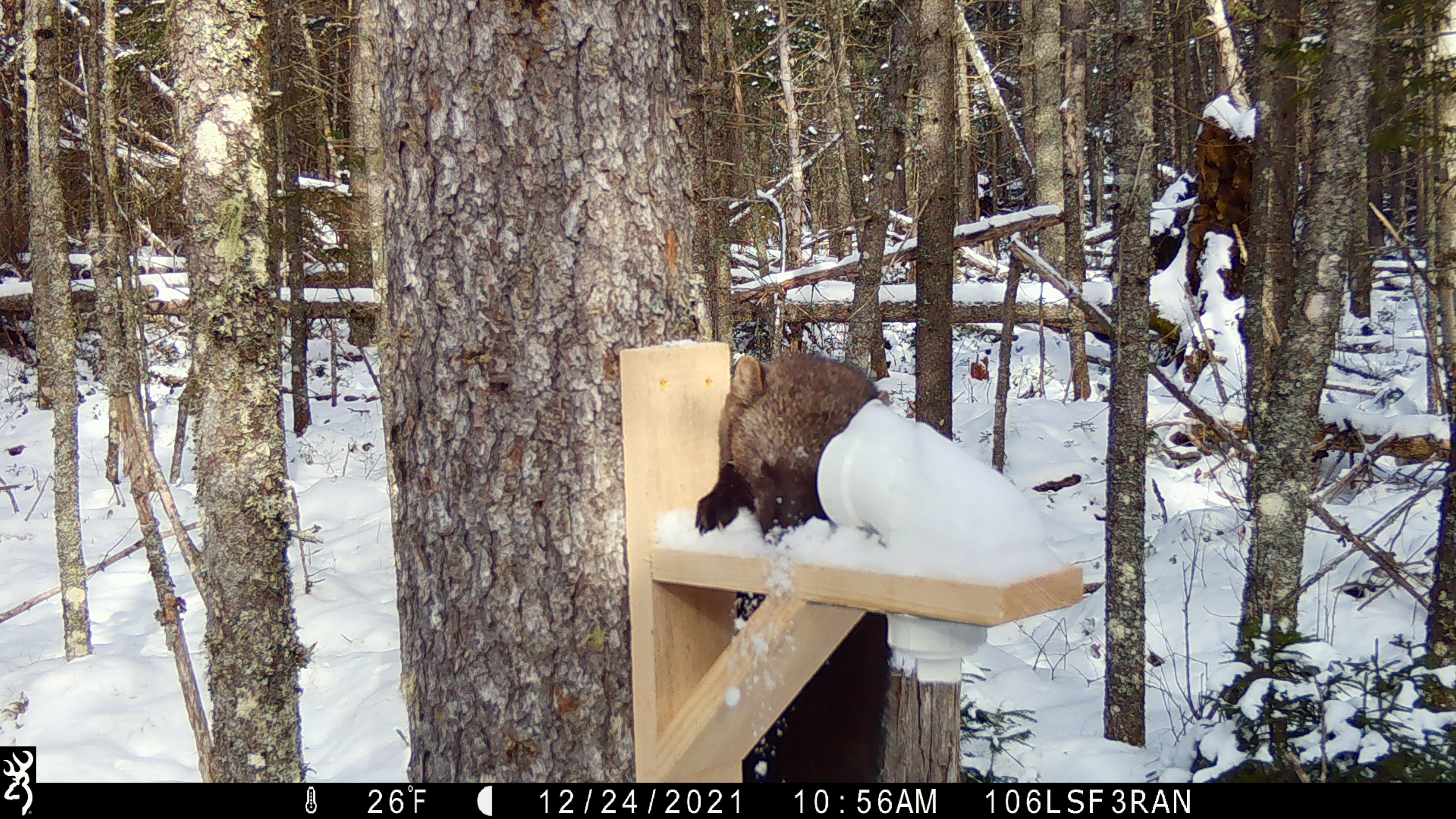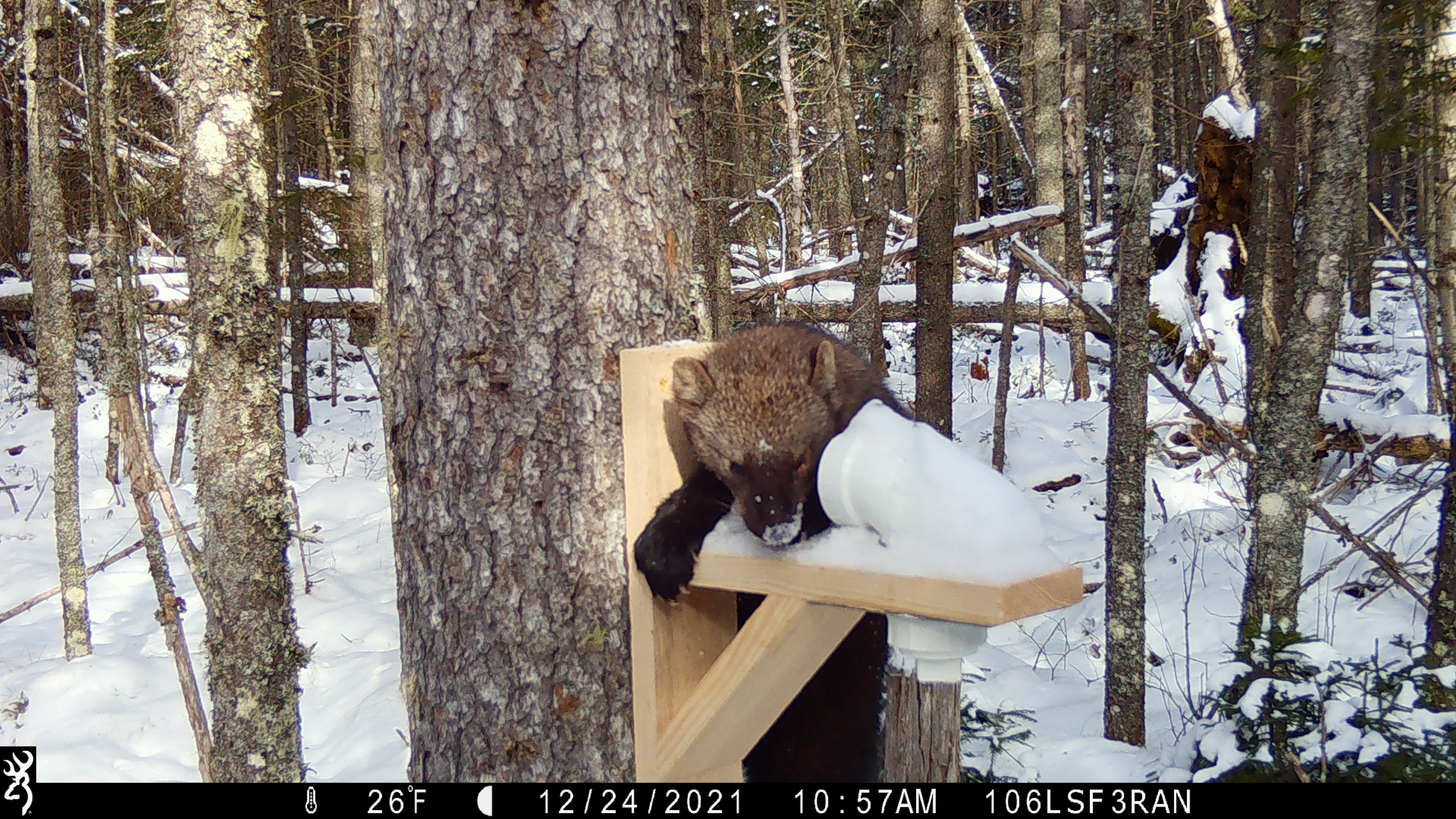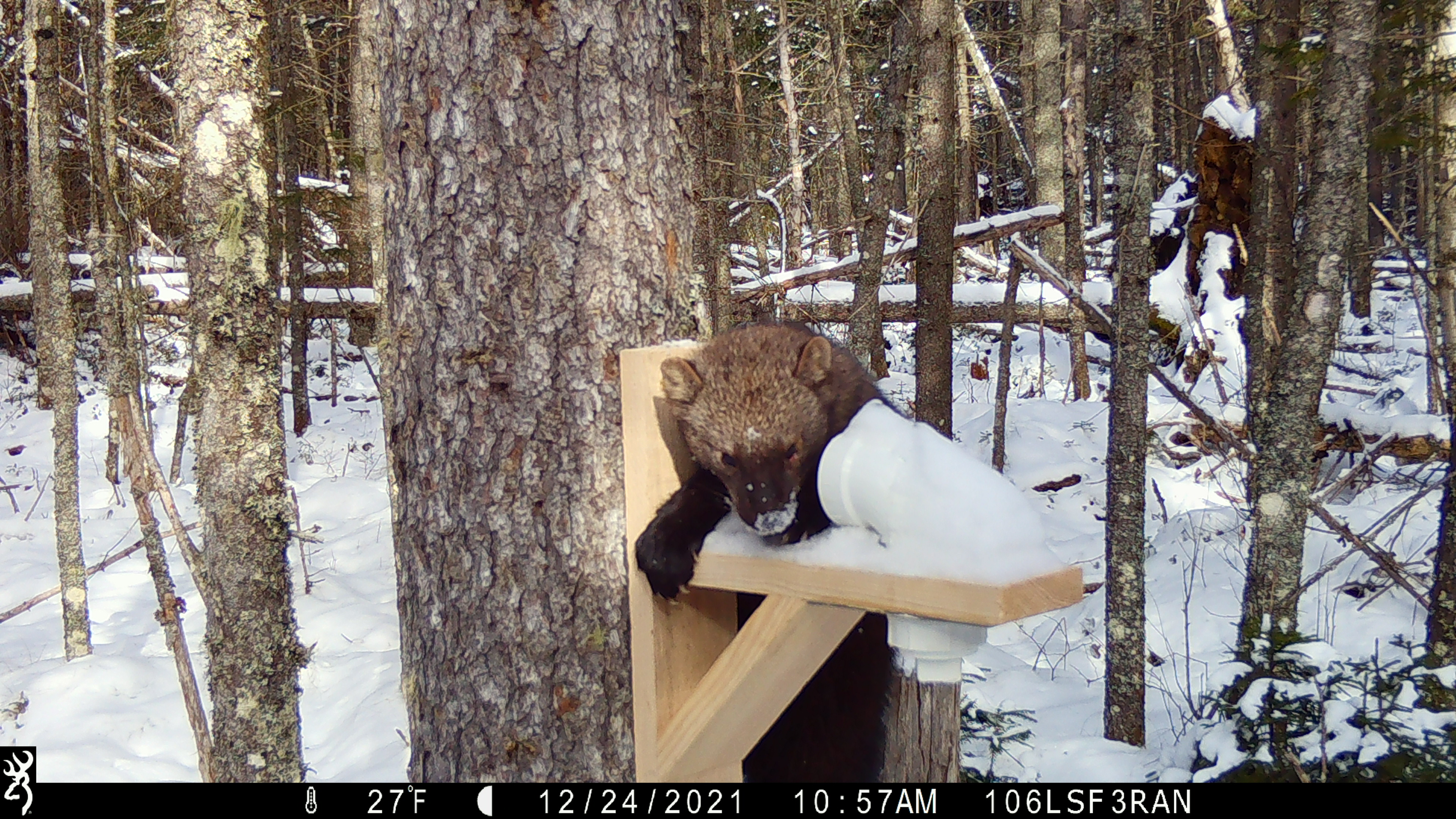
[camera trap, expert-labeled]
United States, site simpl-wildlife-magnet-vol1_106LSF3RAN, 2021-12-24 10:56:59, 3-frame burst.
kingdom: Animalia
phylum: Chordata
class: Mammalia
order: Carnivora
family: Mustelidae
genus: Pekania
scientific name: Pekania pennanti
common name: fisher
Fisher (Pekania pennanti).